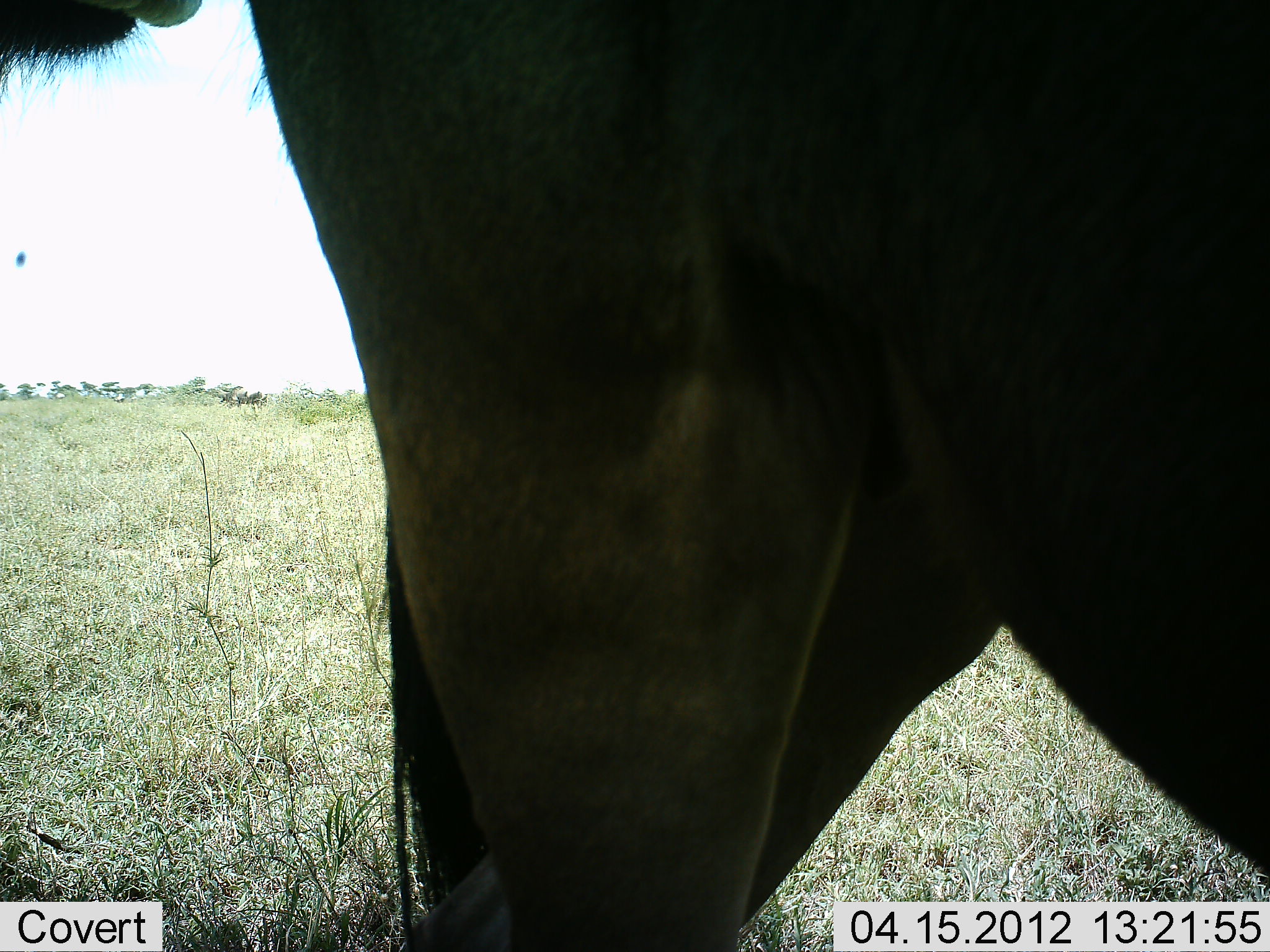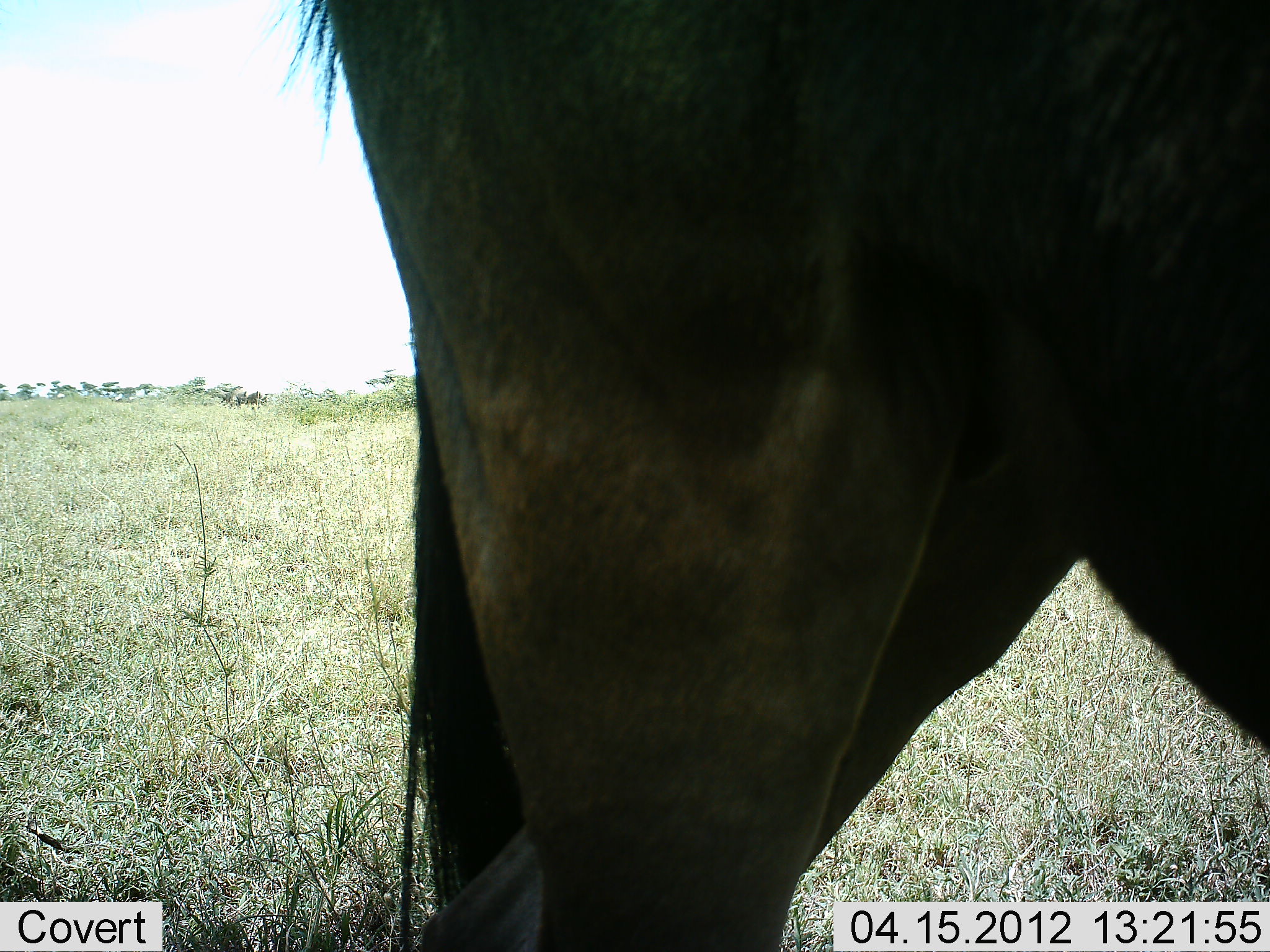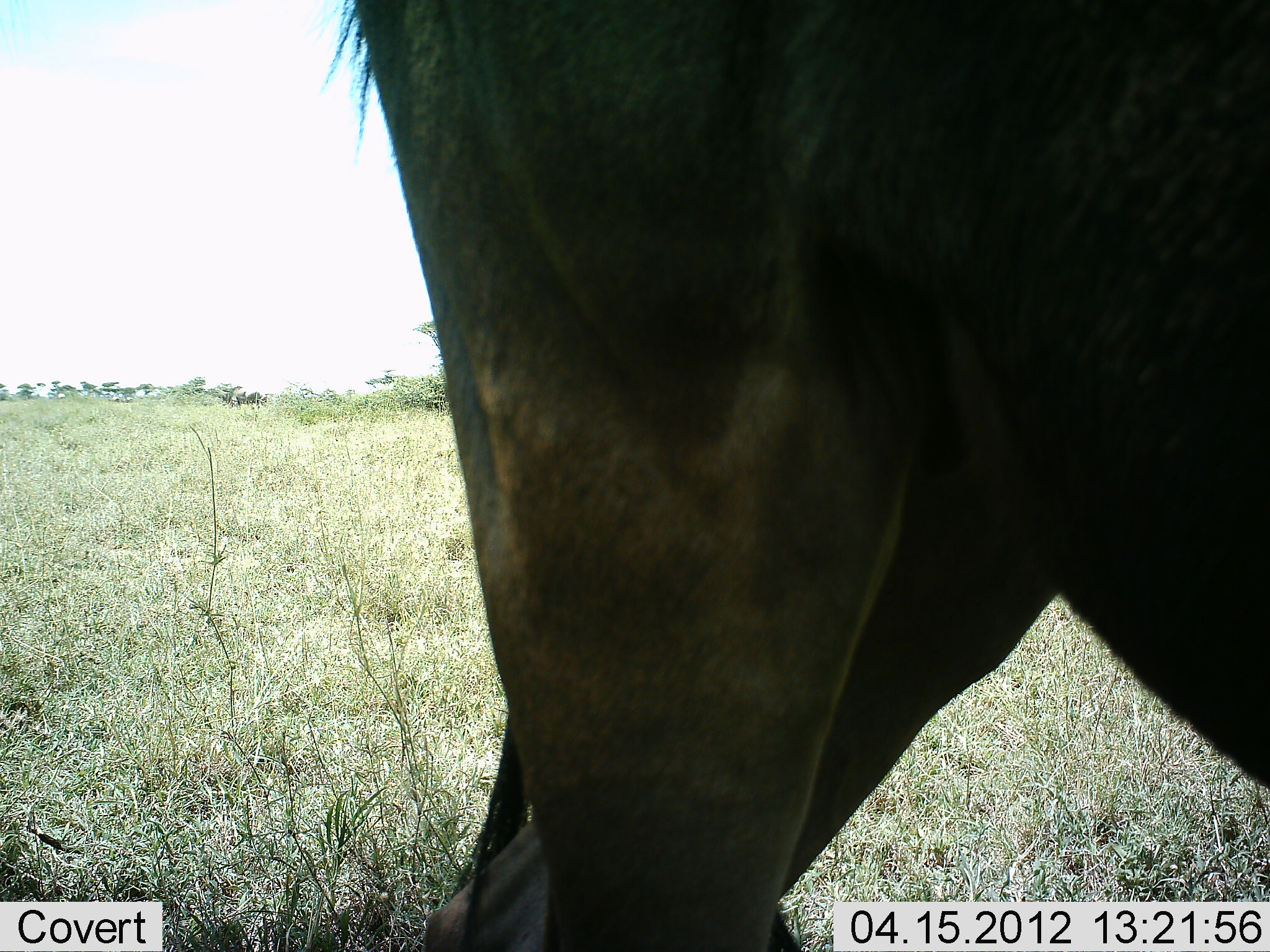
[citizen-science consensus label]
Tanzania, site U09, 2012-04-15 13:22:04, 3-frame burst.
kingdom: Animalia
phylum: Chordata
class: Mammalia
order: Artiodactyla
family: Bovidae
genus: Connochaetes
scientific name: Connochaetes taurinus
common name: blue wildebeest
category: wildebeest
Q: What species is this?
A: Wildebeest (blue wildebeest) (Connochaetes taurinus).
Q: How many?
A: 1.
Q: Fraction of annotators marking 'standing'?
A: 100%.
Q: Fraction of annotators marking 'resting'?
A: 4%.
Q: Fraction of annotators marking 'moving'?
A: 0%.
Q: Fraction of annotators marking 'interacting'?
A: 0%.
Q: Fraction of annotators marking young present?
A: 0%.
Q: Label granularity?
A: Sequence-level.